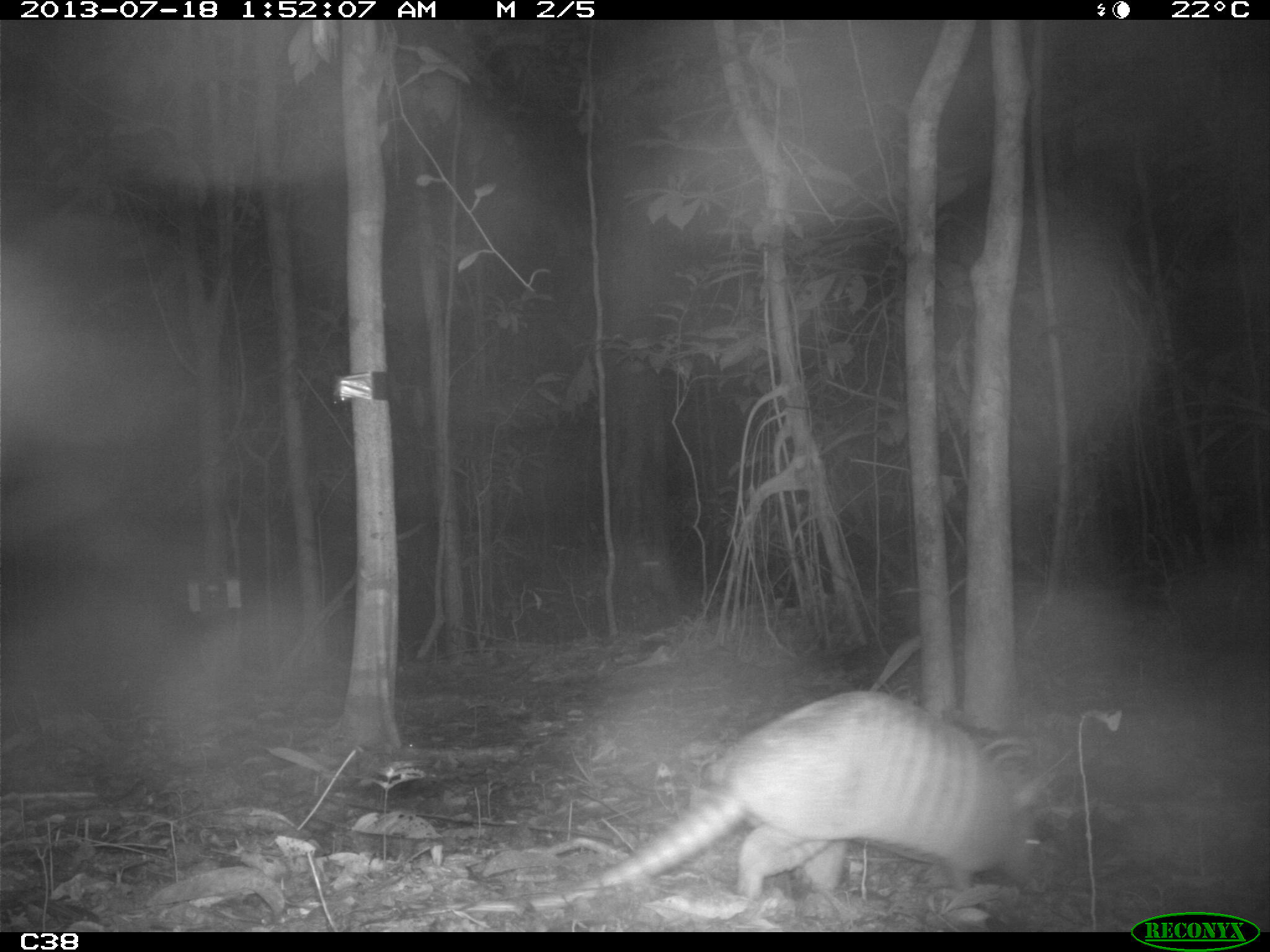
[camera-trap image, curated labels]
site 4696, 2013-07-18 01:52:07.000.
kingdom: Animalia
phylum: Chordata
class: Mammalia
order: Cingulata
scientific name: Cingulata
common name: armadillo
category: unknown armadillo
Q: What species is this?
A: Unknown armadillo (armadillo) (Cingulata).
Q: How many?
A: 1.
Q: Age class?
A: Adult.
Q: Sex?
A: Female.